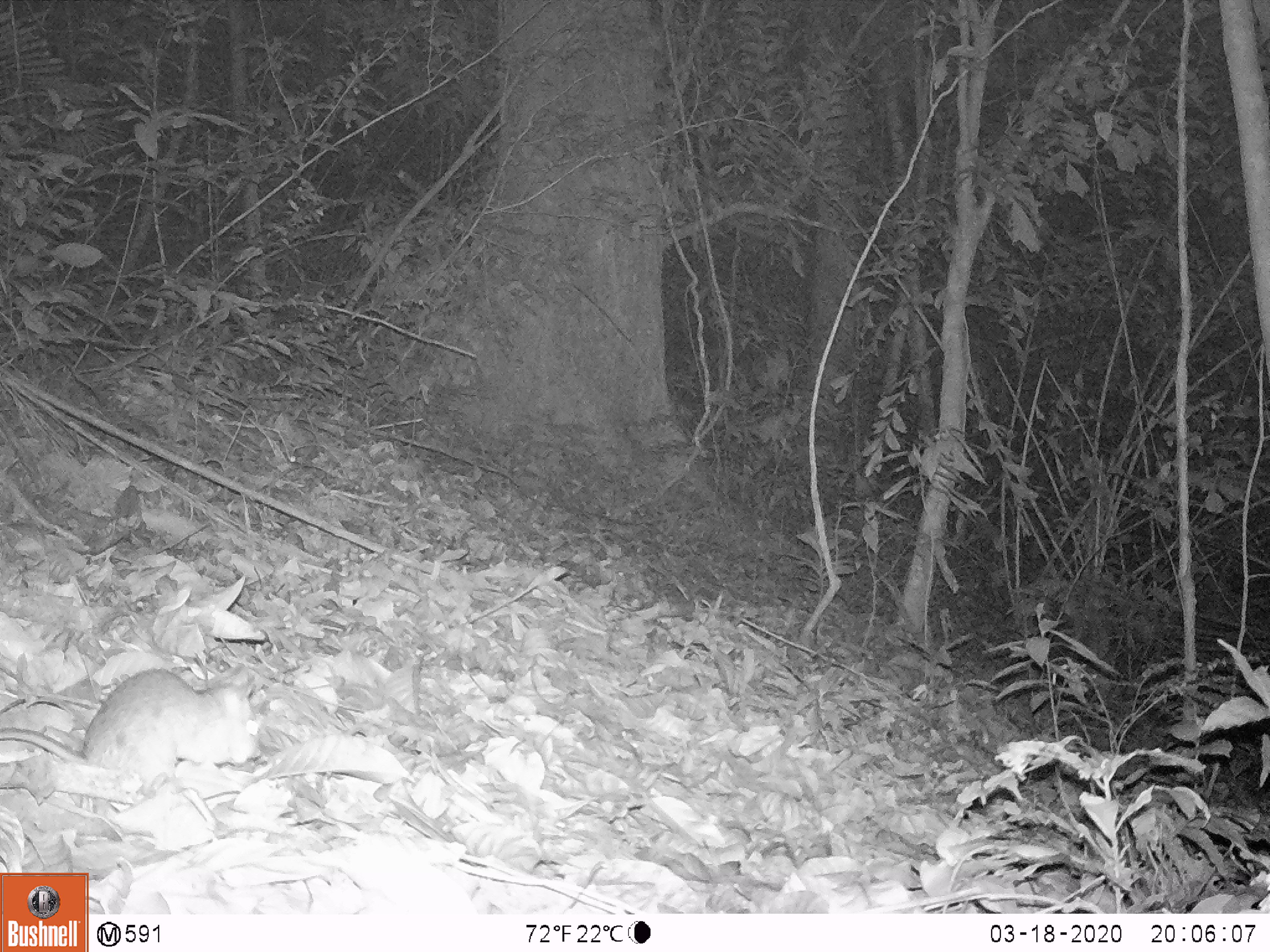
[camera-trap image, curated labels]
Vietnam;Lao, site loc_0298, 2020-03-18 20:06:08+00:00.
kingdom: Animalia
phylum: Chordata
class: Mammalia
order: Rodentia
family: Muridae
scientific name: Muridae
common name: old-world mice and rats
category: unidentified murid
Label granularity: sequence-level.